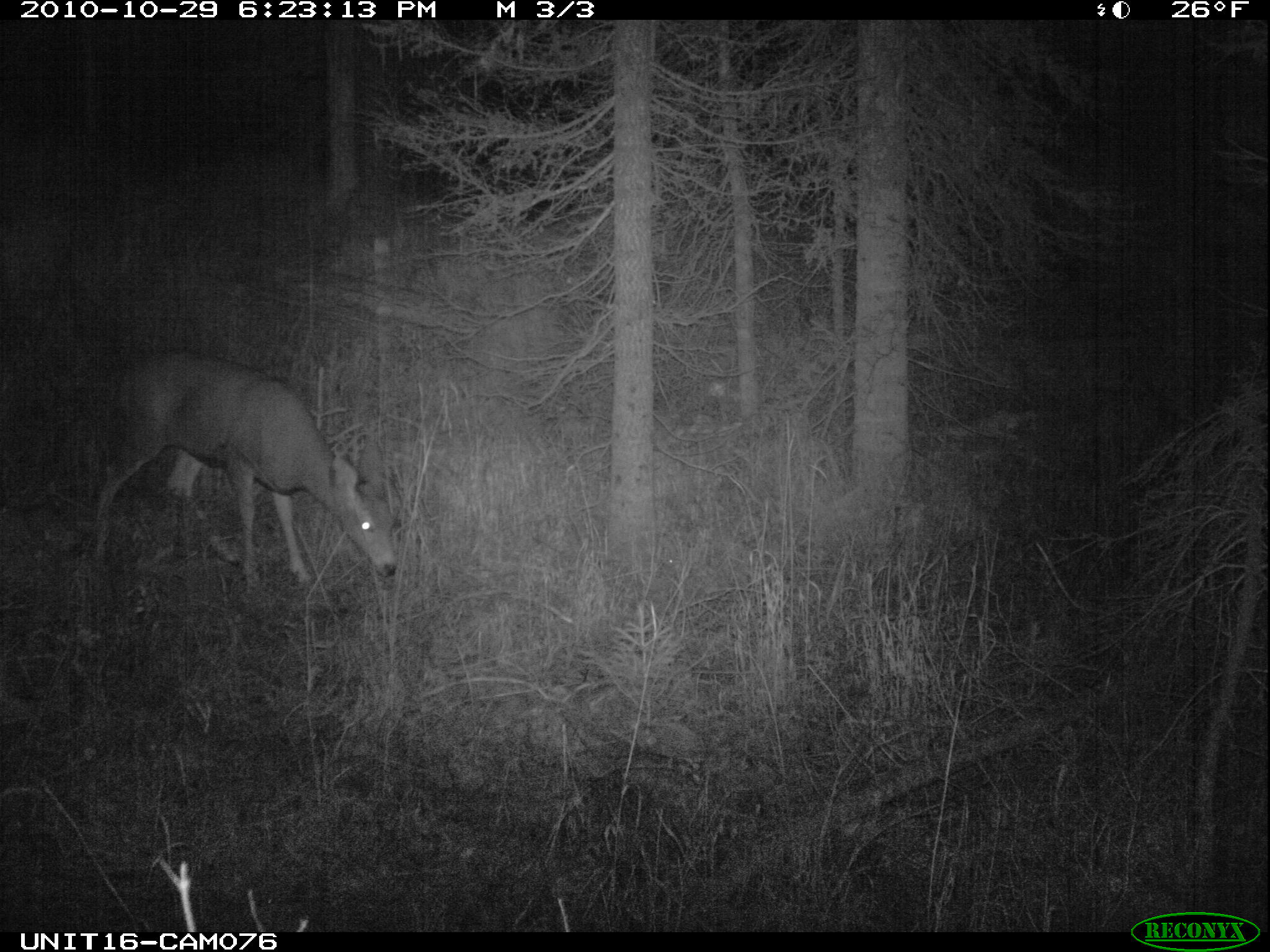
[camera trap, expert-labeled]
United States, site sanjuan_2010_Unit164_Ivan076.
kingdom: Animalia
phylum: Chordata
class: Mammalia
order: Artiodactyla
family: Cervidae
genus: Odocoileus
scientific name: Odocoileus hemionus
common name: mule deer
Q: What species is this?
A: Odocoileus hemionus (mule deer).